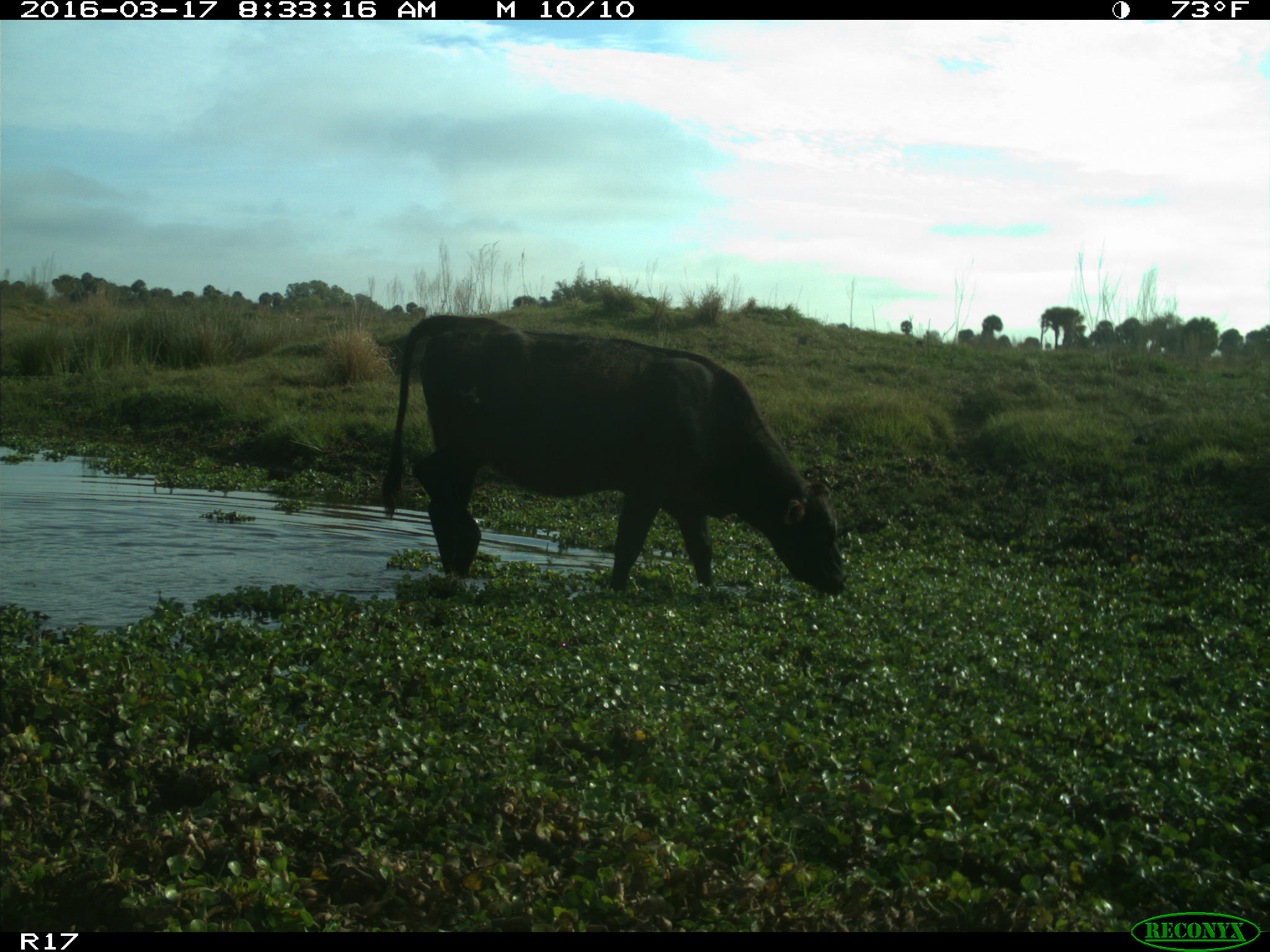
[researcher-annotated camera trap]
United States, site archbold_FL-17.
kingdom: Animalia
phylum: Chordata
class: Mammalia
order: Artiodactyla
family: Bovidae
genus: Bos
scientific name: Bos taurus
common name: domestic cow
Bos taurus (domestic cow).